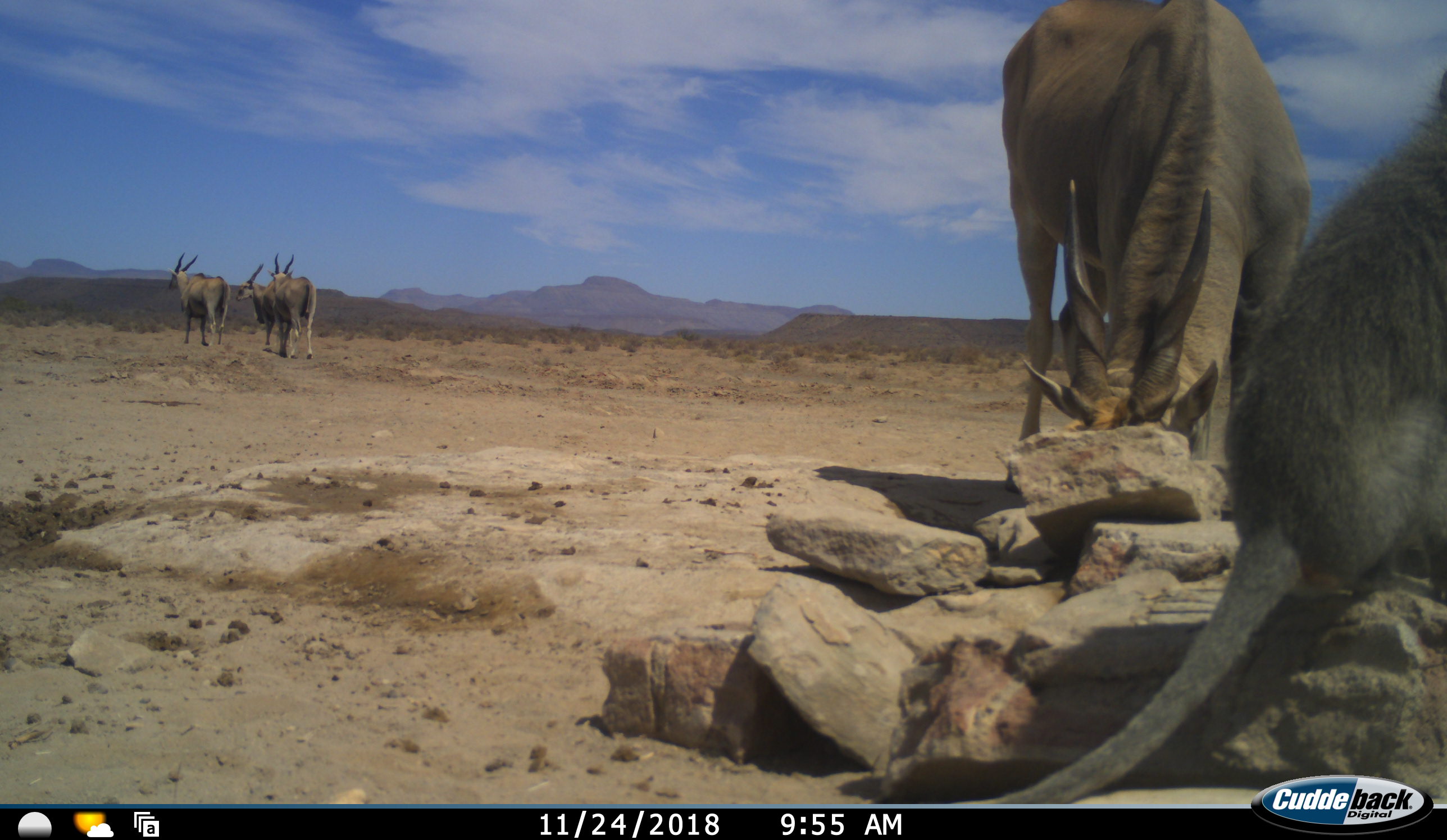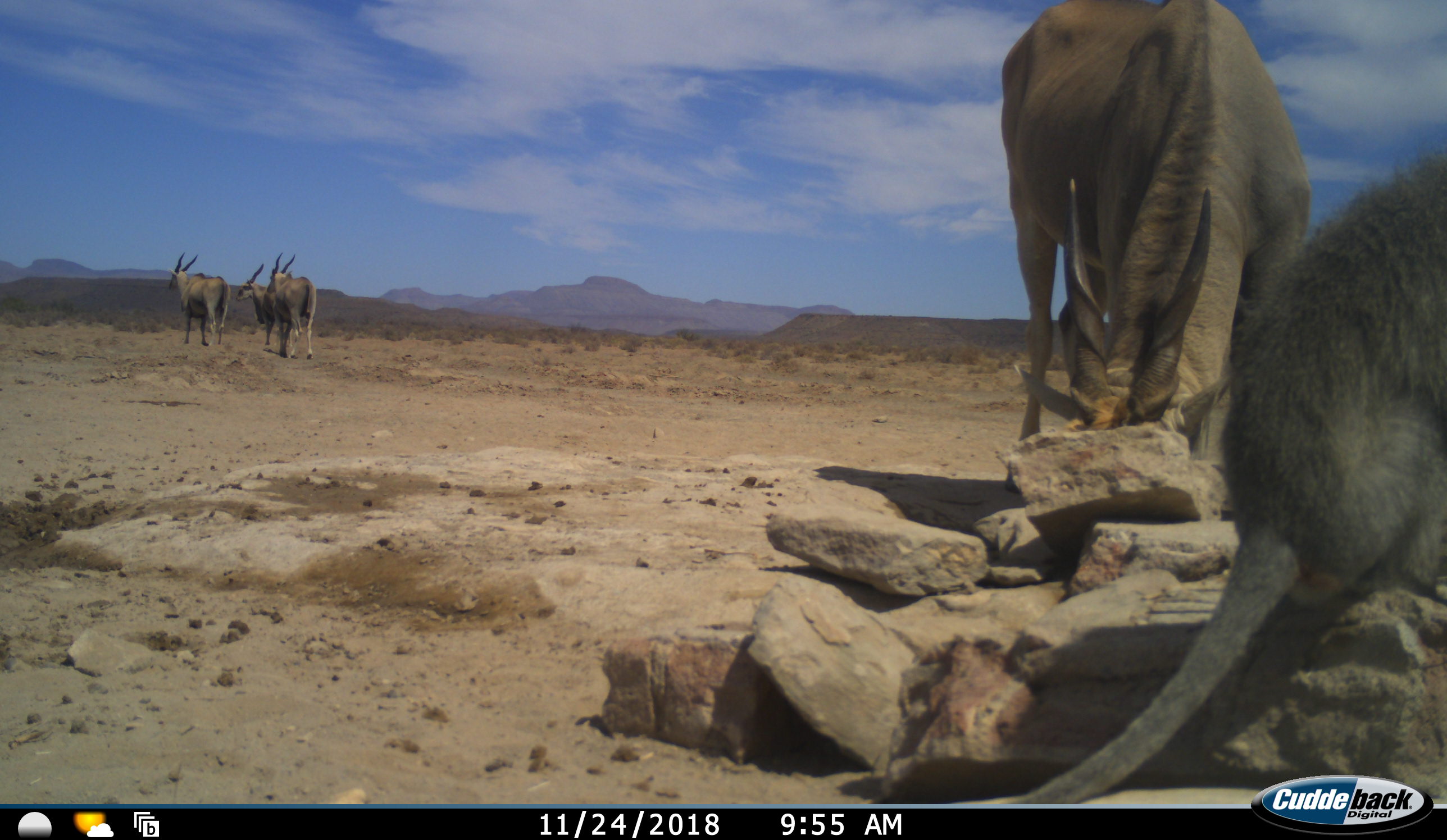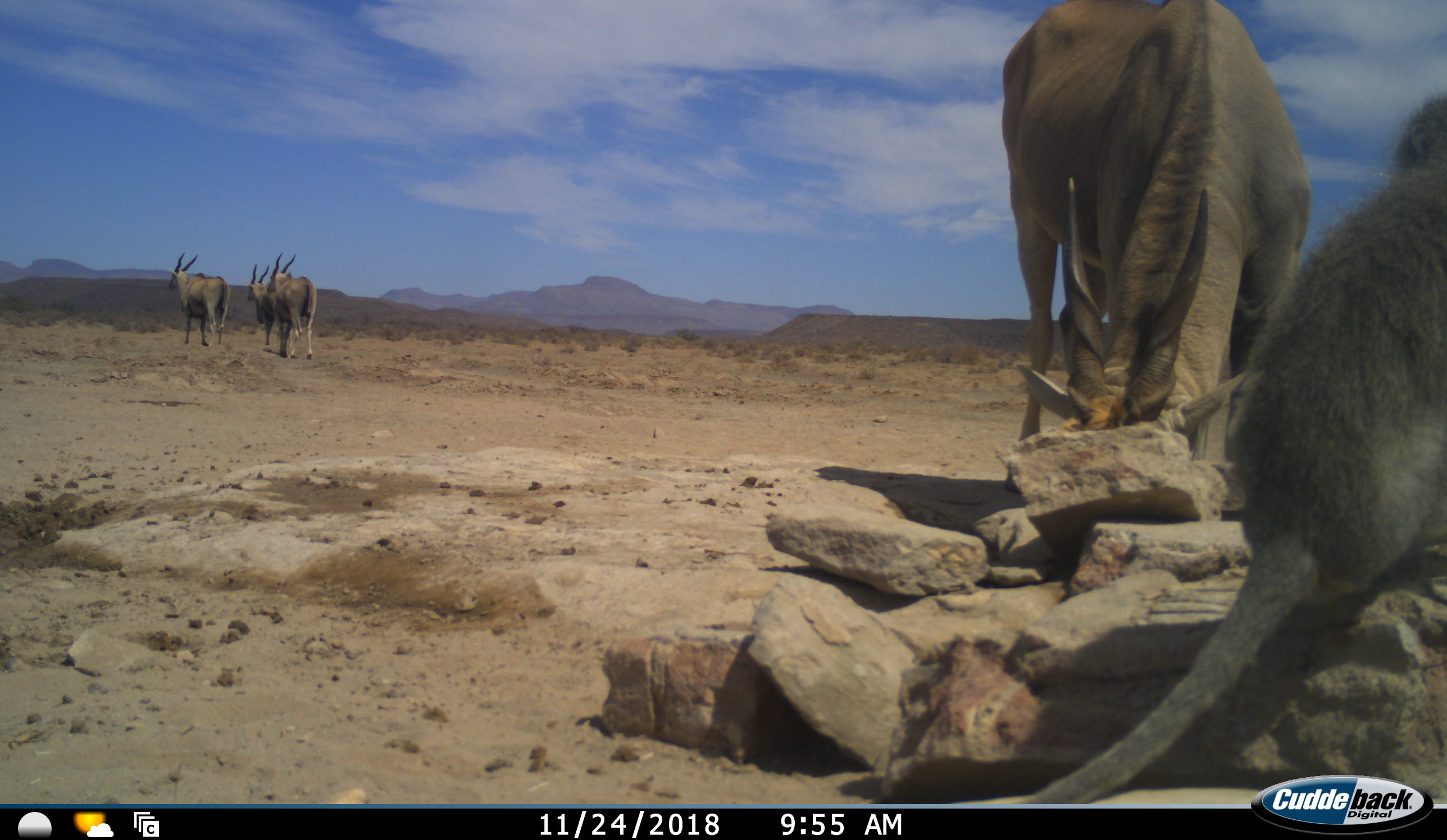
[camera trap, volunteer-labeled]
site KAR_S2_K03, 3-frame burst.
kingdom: Animalia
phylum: Chordata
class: Mammalia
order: Artiodactyla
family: Bovidae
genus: Tragelaphus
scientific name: Tragelaphus oryx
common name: eland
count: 4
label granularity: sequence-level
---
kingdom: Animalia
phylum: Chordata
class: Mammalia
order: Primates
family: Cercopithecidae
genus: Chlorocebus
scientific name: Chlorocebus pygerythrus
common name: vervet monkey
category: monkeyvervet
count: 1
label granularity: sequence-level